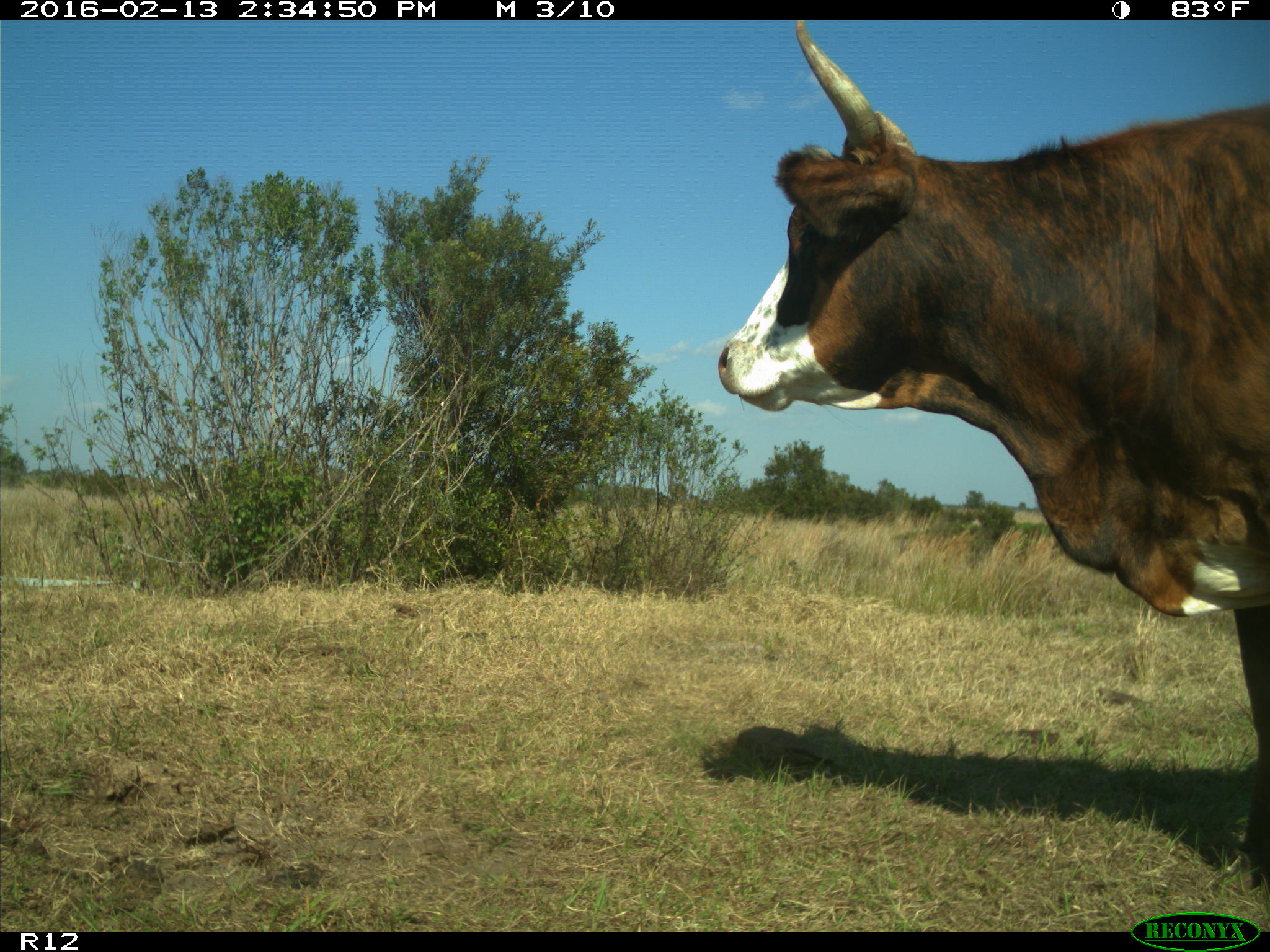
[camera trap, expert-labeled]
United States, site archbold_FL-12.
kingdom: Animalia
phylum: Chordata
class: Mammalia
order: Artiodactyla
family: Bovidae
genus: Bos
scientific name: Bos taurus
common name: domestic cow